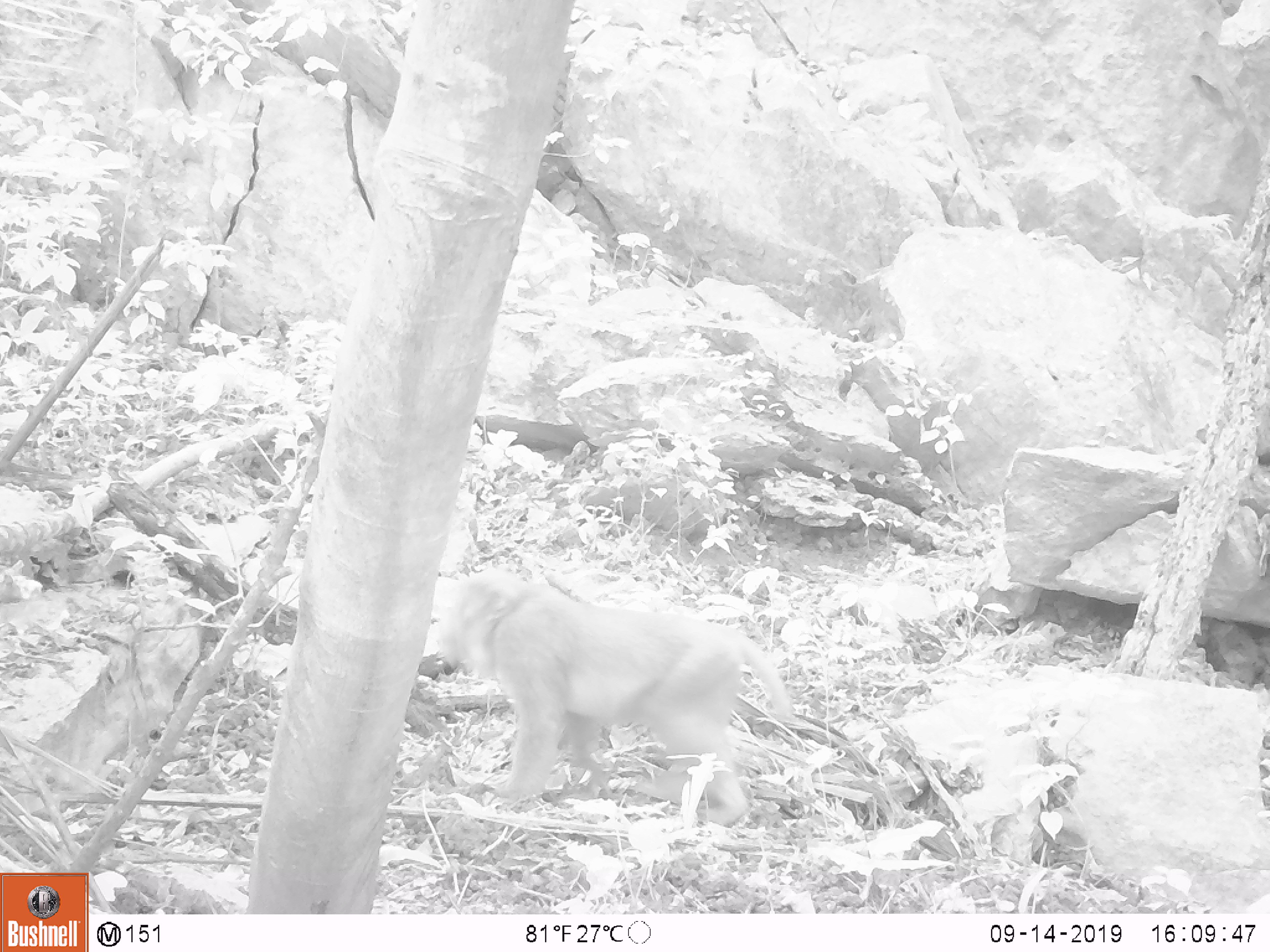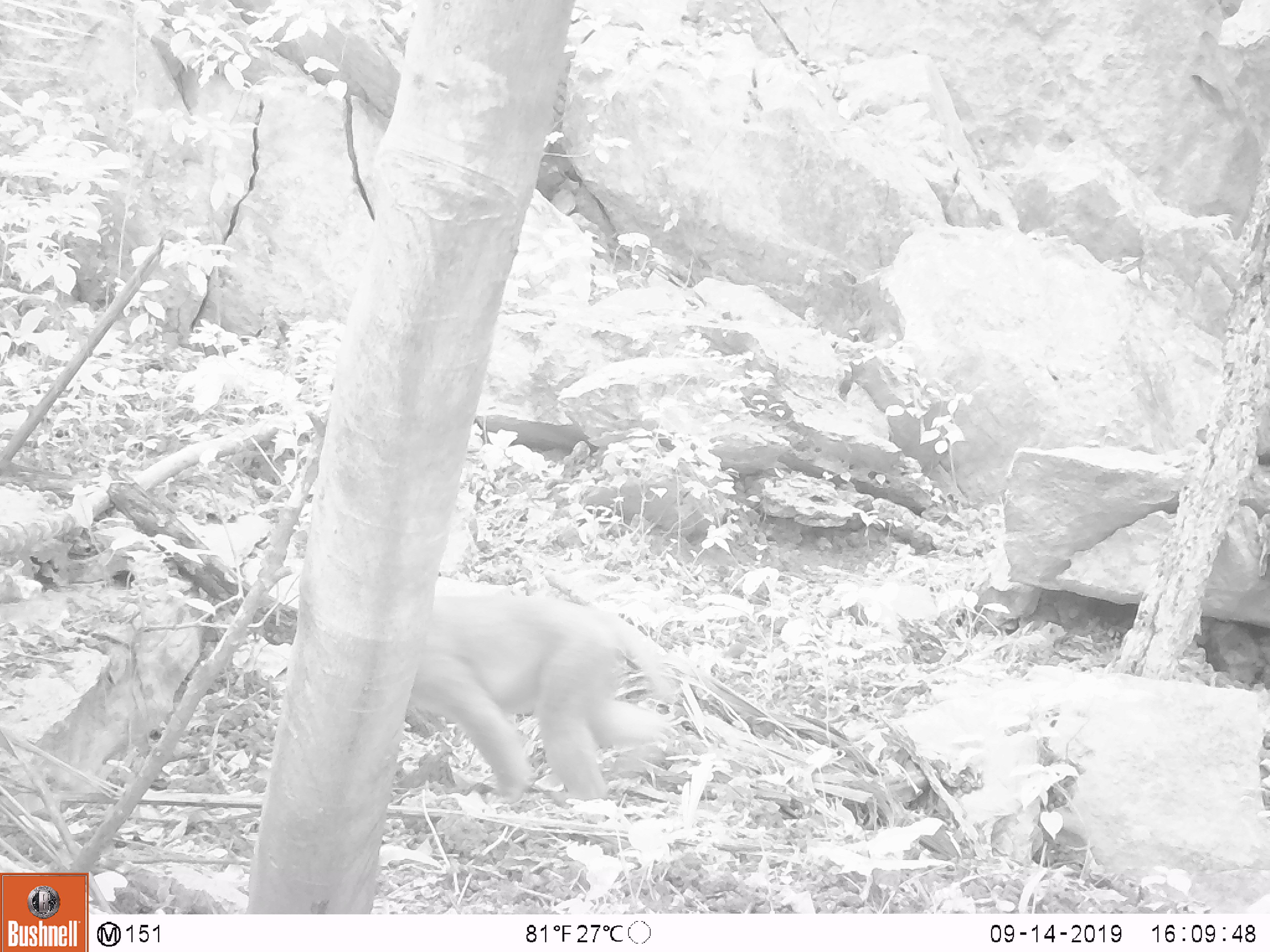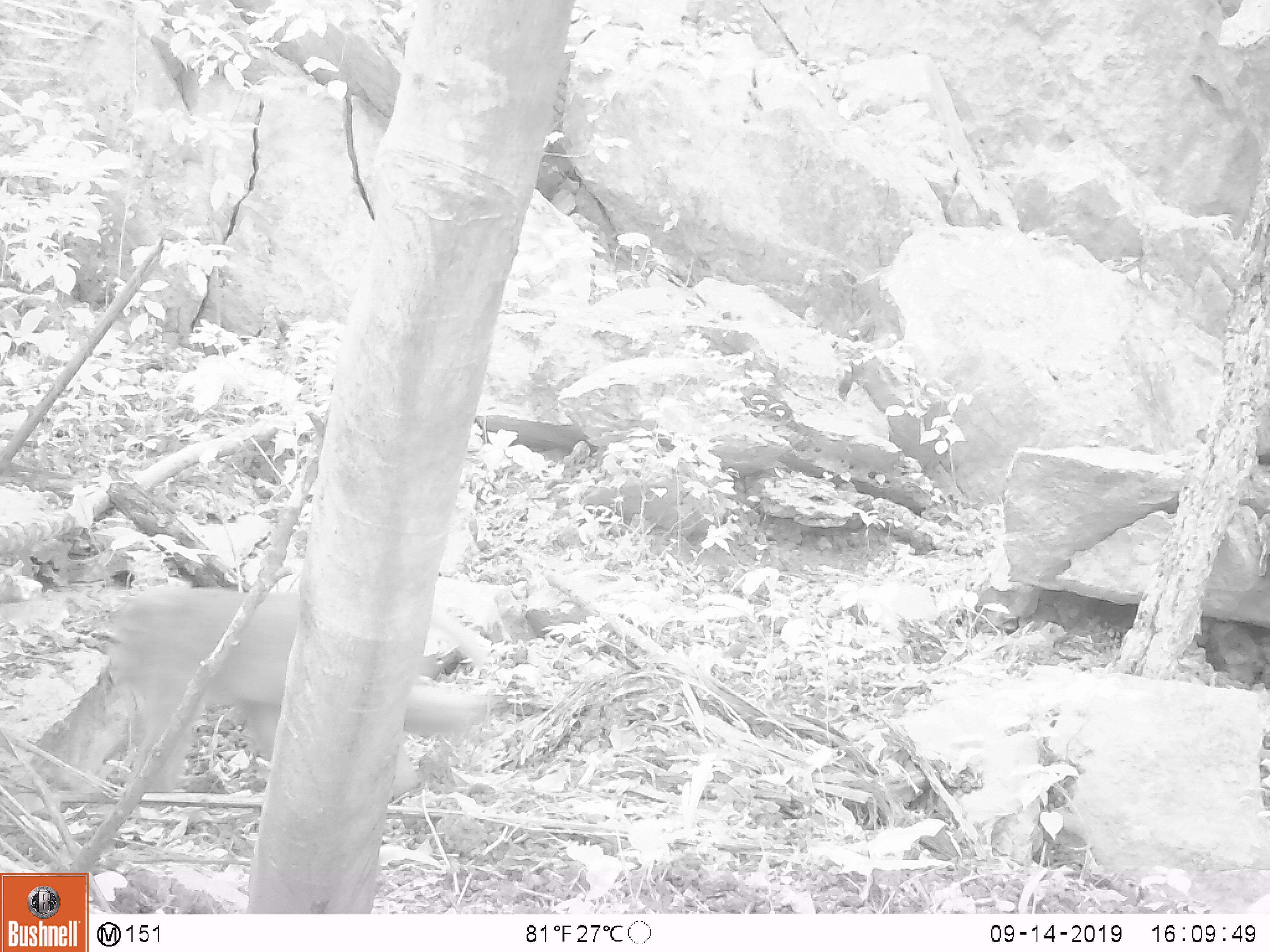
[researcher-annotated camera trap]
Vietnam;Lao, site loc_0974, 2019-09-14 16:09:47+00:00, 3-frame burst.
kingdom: Animalia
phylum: Chordata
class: Mammalia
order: Primates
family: Cercopithecidae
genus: Macaca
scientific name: Macaca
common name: macaque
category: macaque not stump tailed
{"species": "macaque not stump tailed (macaque) (Macaca)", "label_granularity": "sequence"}